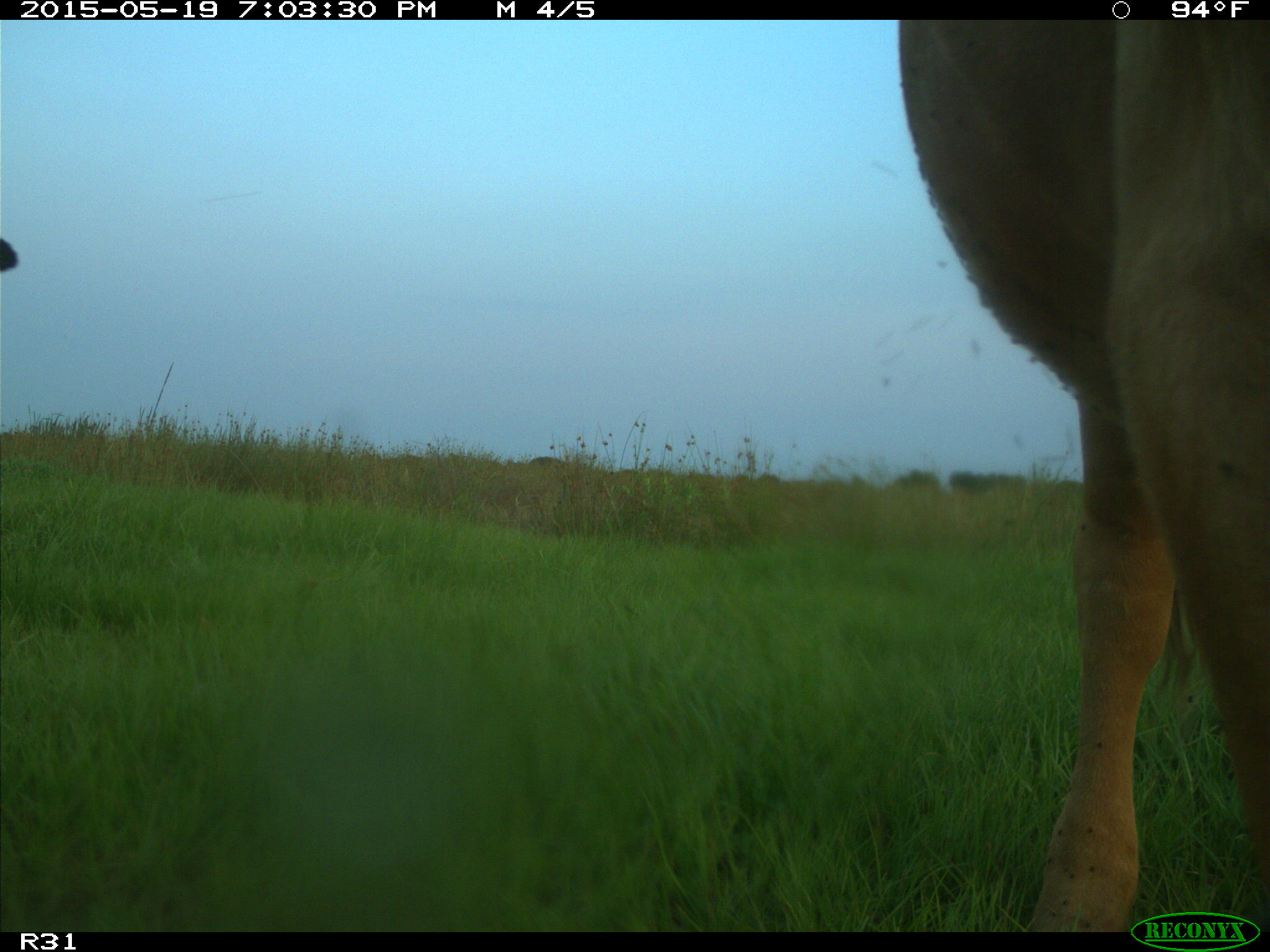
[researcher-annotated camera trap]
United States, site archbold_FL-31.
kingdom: Animalia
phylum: Chordata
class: Mammalia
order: Artiodactyla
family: Bovidae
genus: Bos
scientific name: Bos taurus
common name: domestic cow